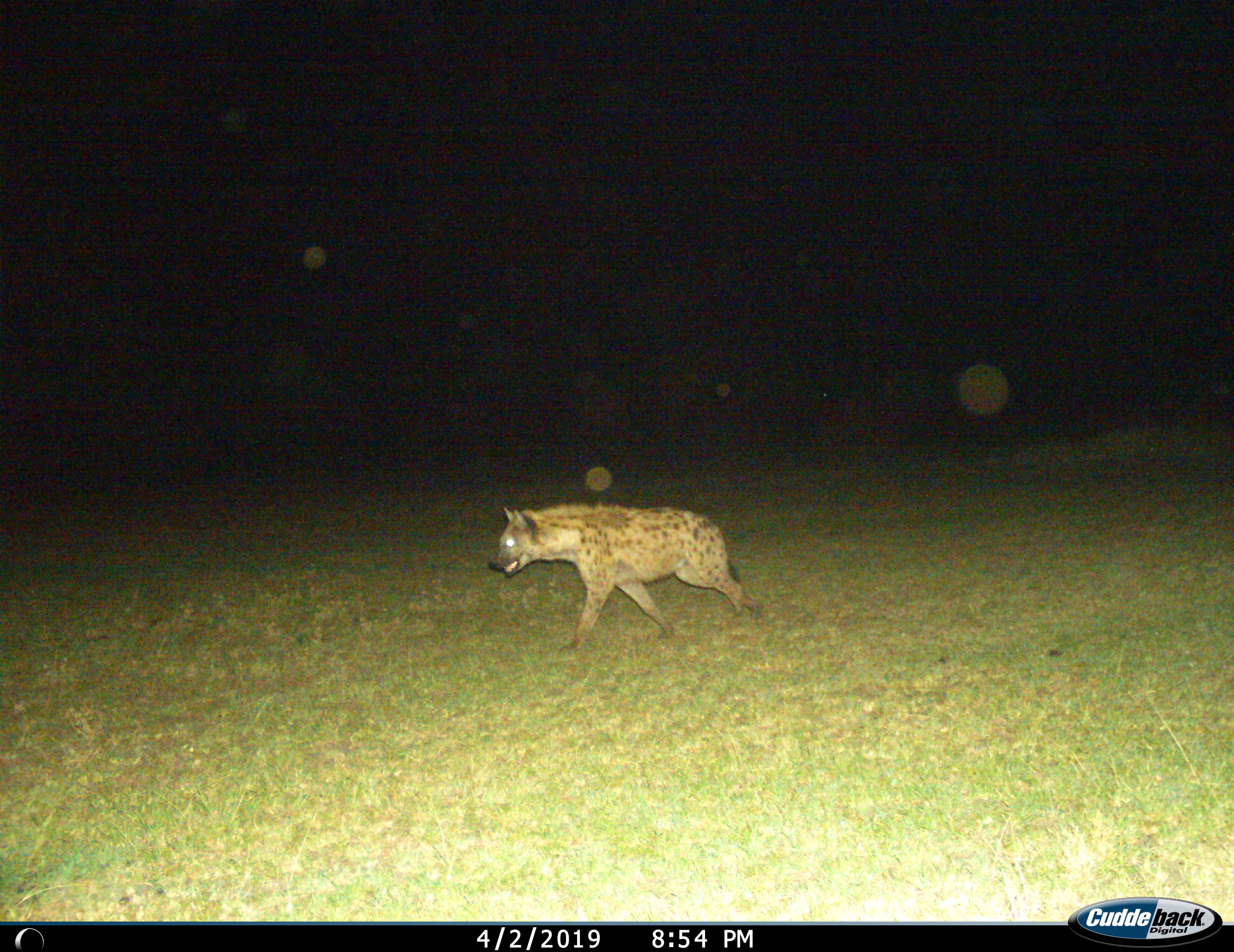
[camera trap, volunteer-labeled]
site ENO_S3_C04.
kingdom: Animalia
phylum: Chordata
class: Mammalia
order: Carnivora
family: Hyaenidae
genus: Crocuta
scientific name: Crocuta crocuta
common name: spotted hyena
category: hyenaspotted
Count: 1.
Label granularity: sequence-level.